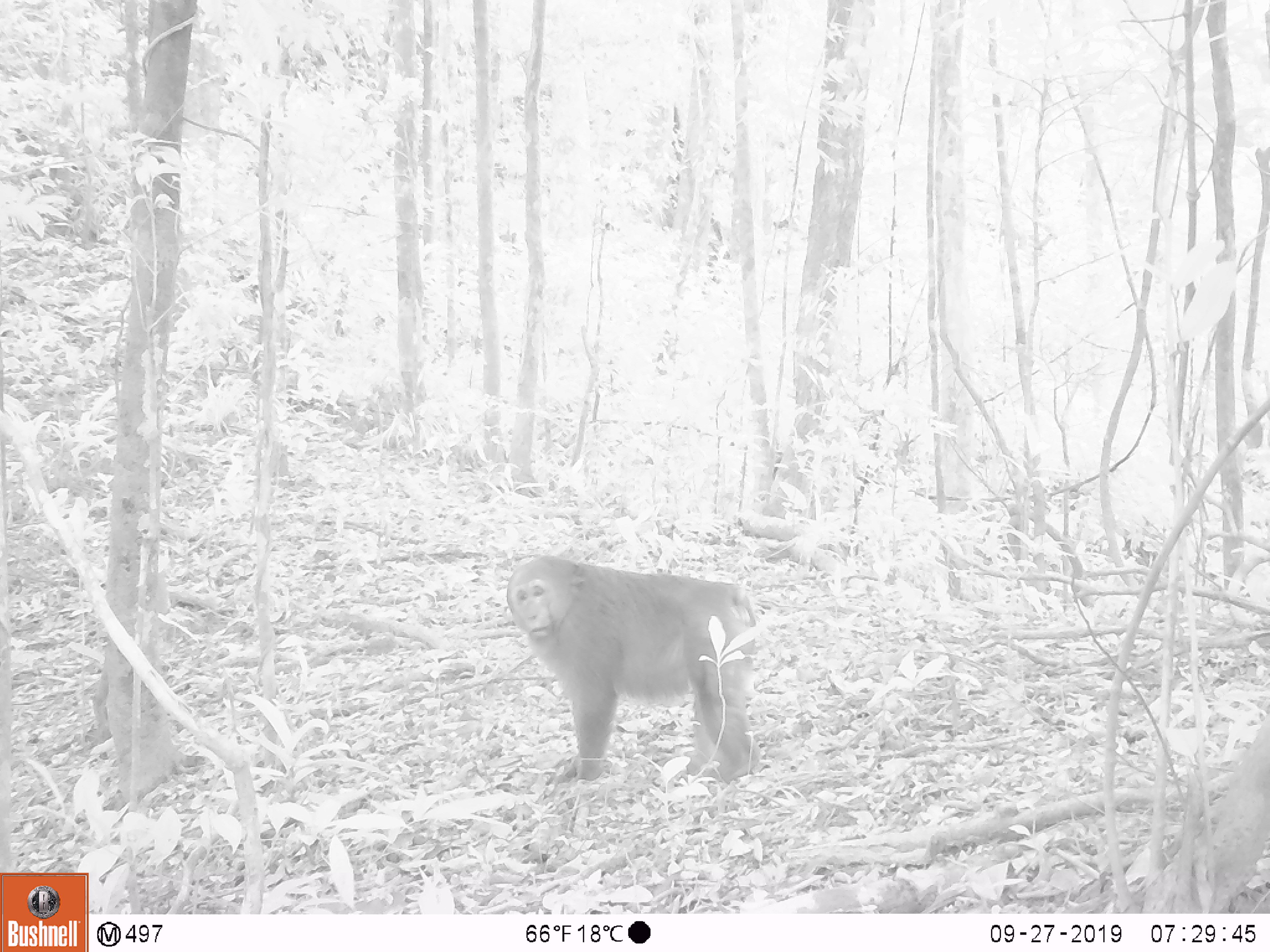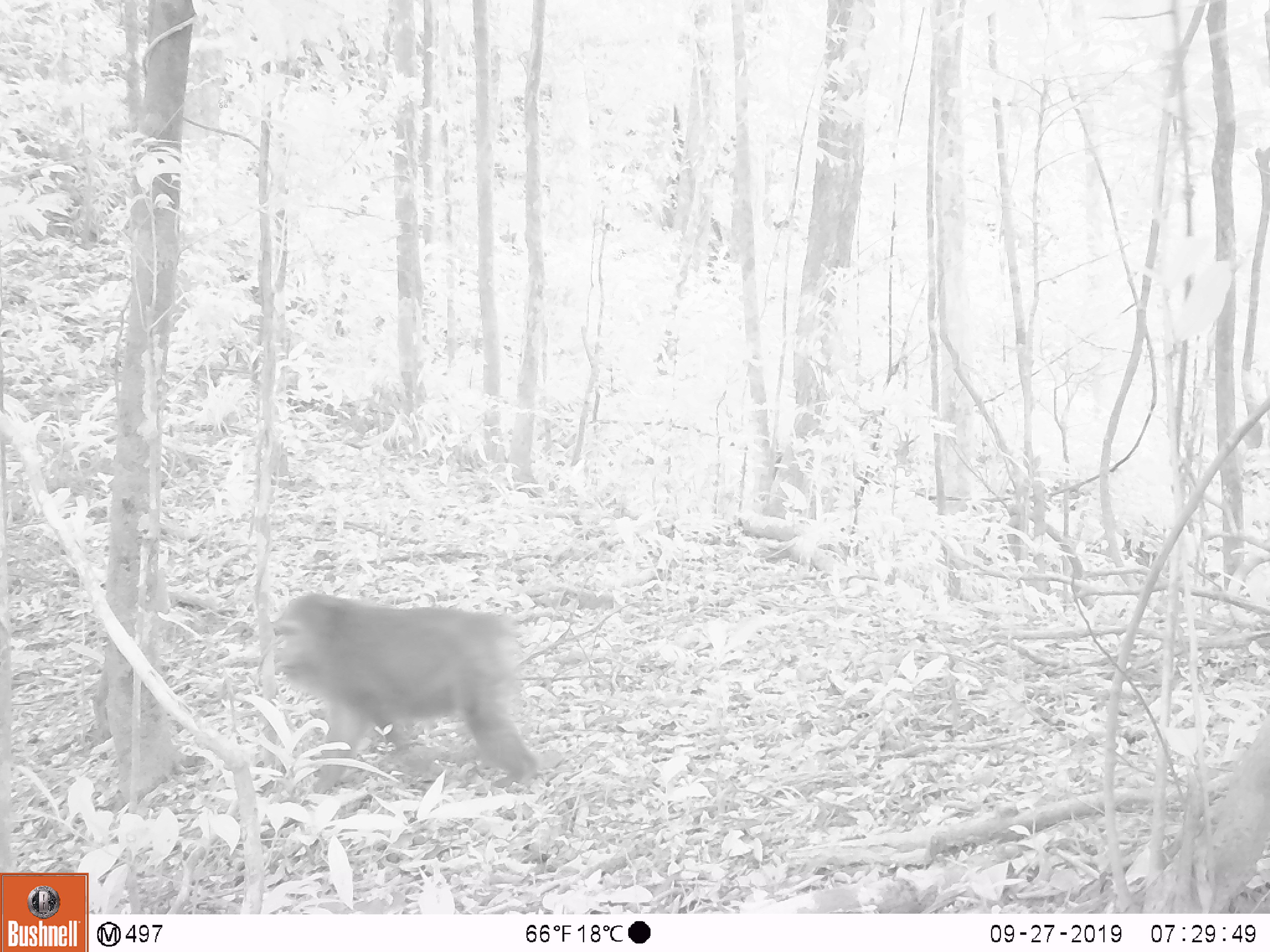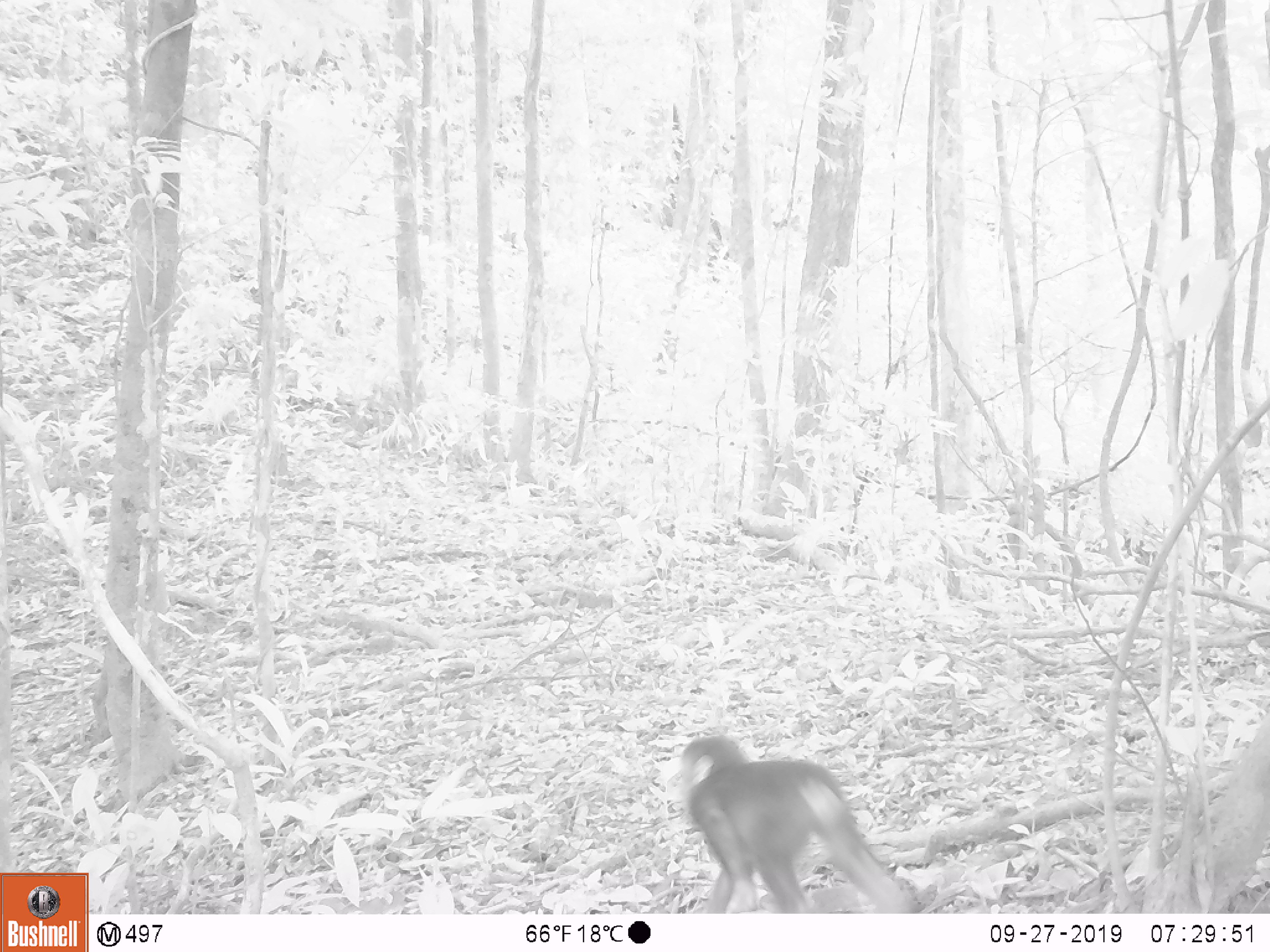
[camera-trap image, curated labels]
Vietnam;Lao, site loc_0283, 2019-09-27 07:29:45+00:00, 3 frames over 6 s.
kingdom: Animalia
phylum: Chordata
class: Mammalia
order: Primates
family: Cercopithecidae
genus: Macaca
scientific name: Macaca arctoides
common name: stump-tailed macaque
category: stump tailed macaque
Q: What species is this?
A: Stump tailed macaque (stump-tailed macaque) (Macaca arctoides).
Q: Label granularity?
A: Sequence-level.